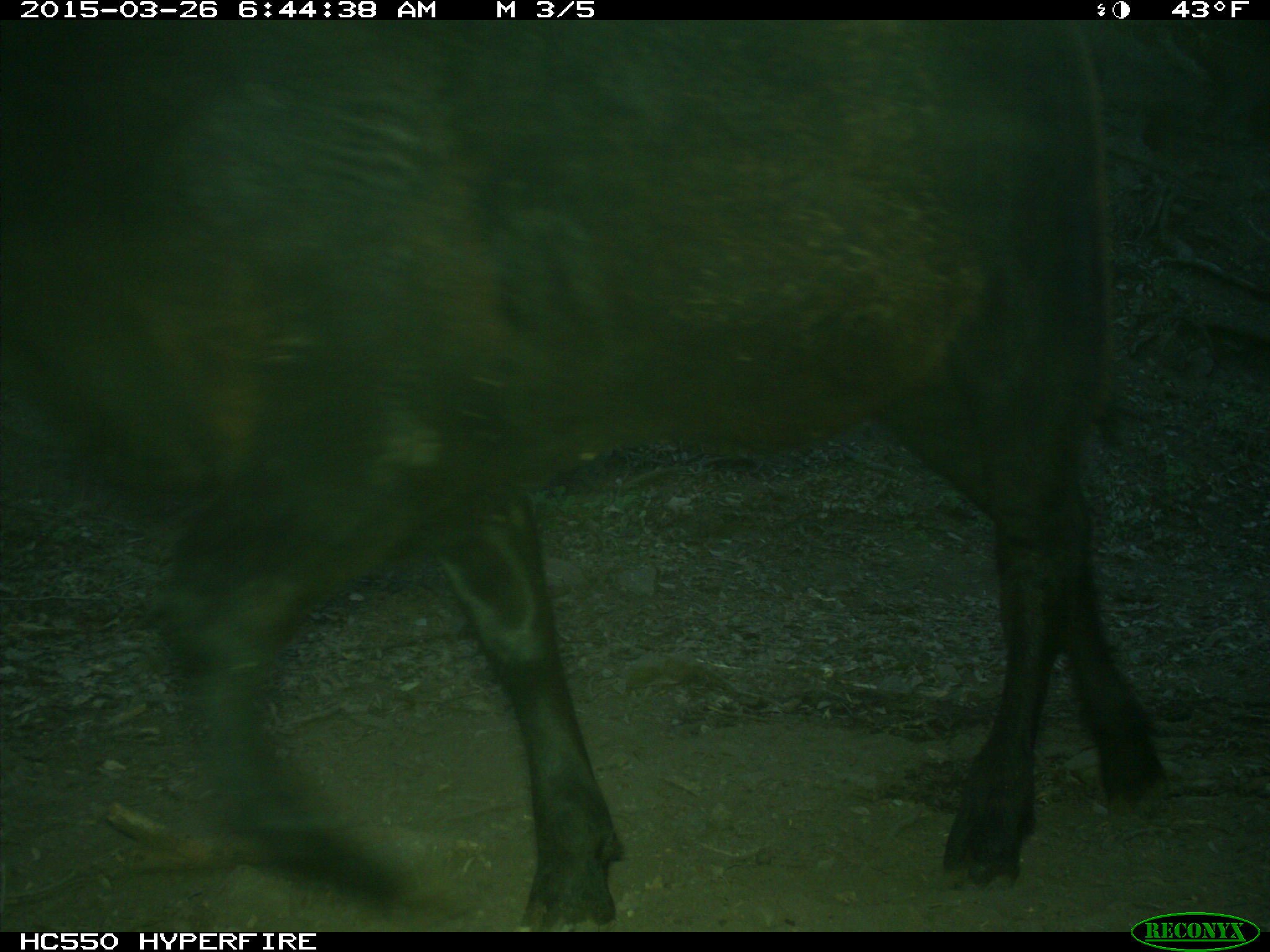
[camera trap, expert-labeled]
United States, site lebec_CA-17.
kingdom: Animalia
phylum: Chordata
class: Mammalia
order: Artiodactyla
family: Bovidae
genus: Bos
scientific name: Bos taurus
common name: domestic cow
Bos taurus (domestic cow).